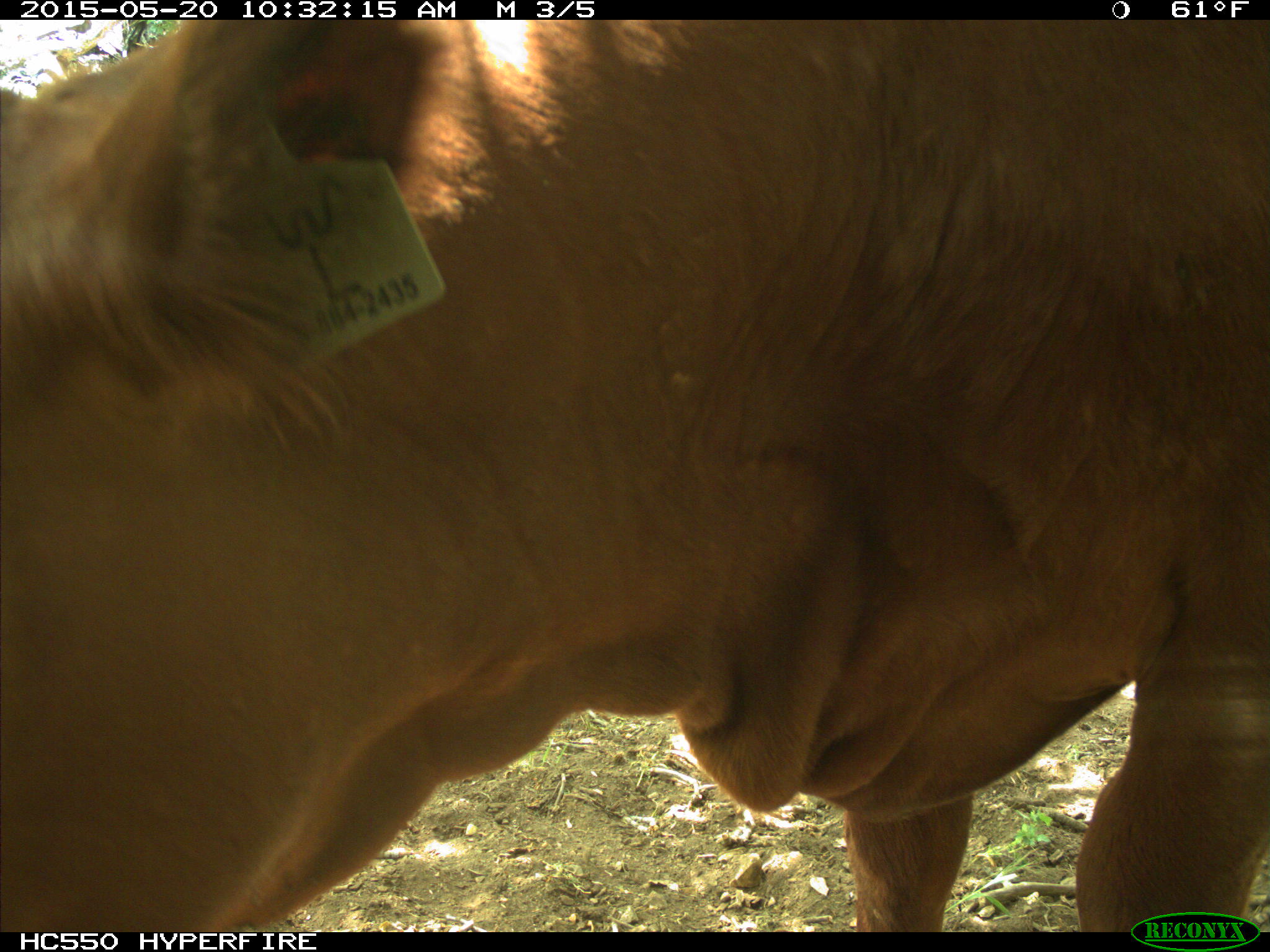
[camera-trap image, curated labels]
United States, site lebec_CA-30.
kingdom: Animalia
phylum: Chordata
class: Mammalia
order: Artiodactyla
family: Bovidae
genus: Bos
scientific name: Bos taurus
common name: domestic cow